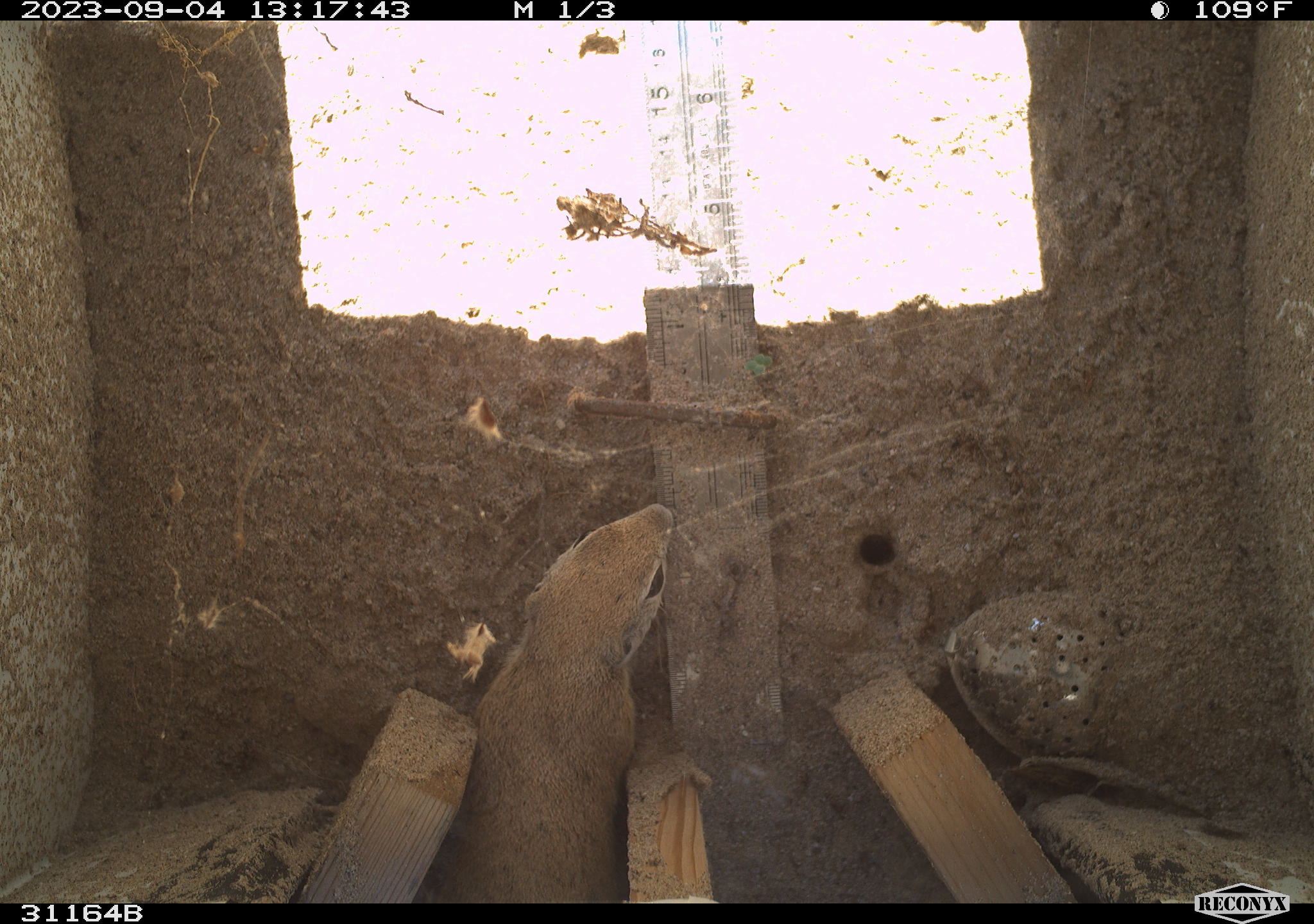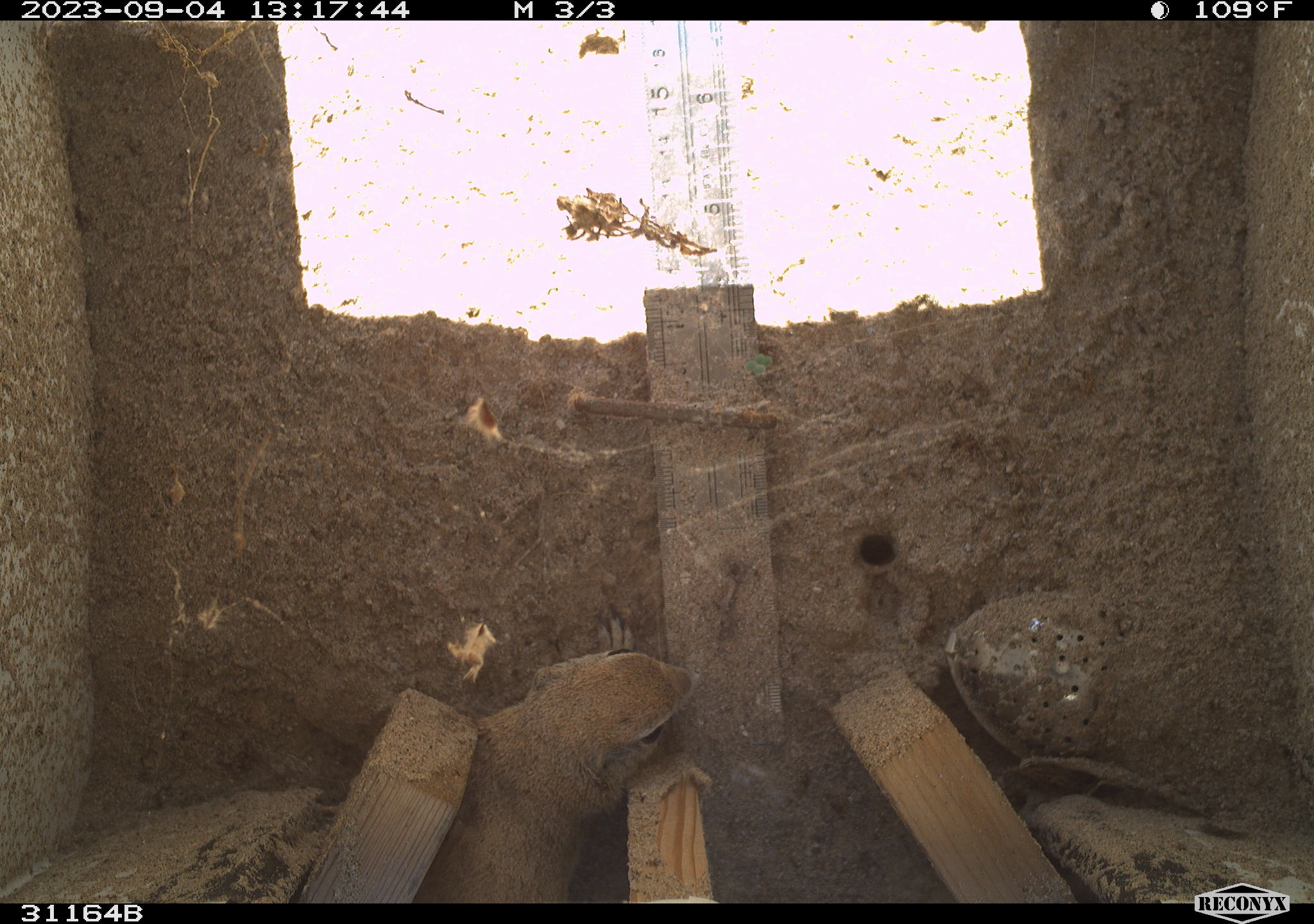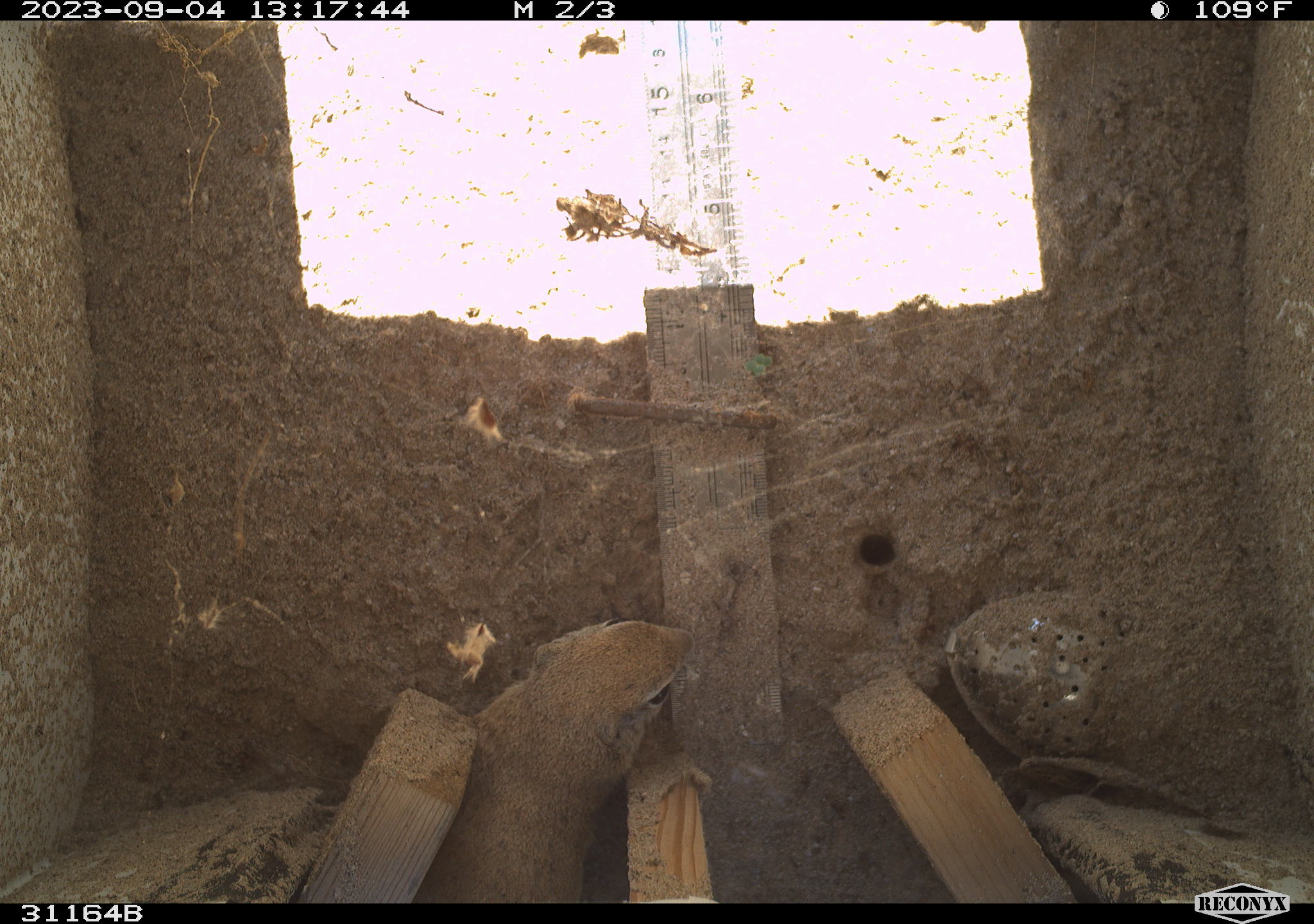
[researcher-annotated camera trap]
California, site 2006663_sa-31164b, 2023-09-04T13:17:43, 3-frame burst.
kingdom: Animalia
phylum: Chordata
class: Mammalia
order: Rodentia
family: Sciuridae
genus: Xerospermophilus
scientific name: Xerospermophilus tereticaudus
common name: round-tailed ground squirrel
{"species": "round-tailed ground squirrel (Xerospermophilus tereticaudus)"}